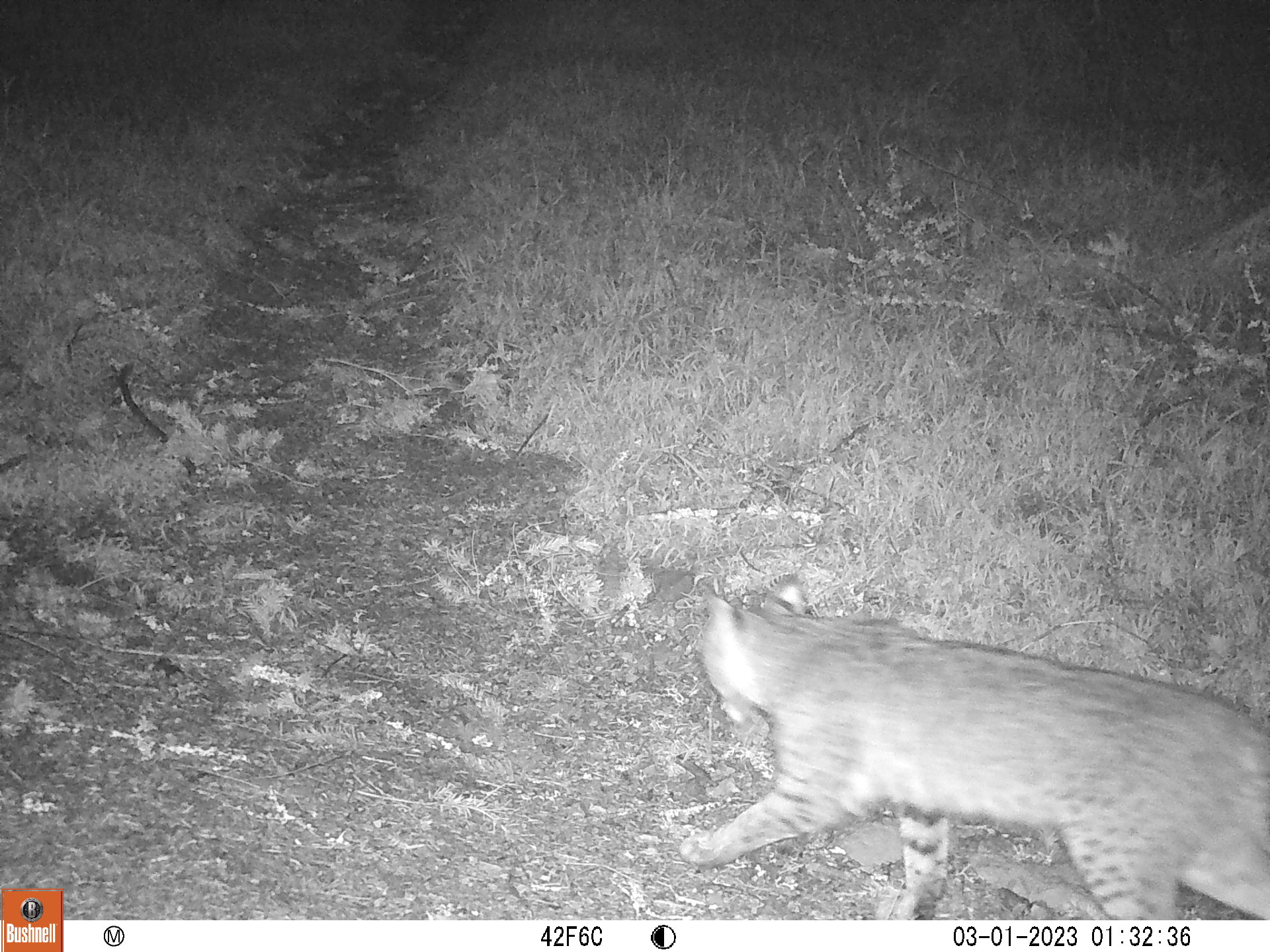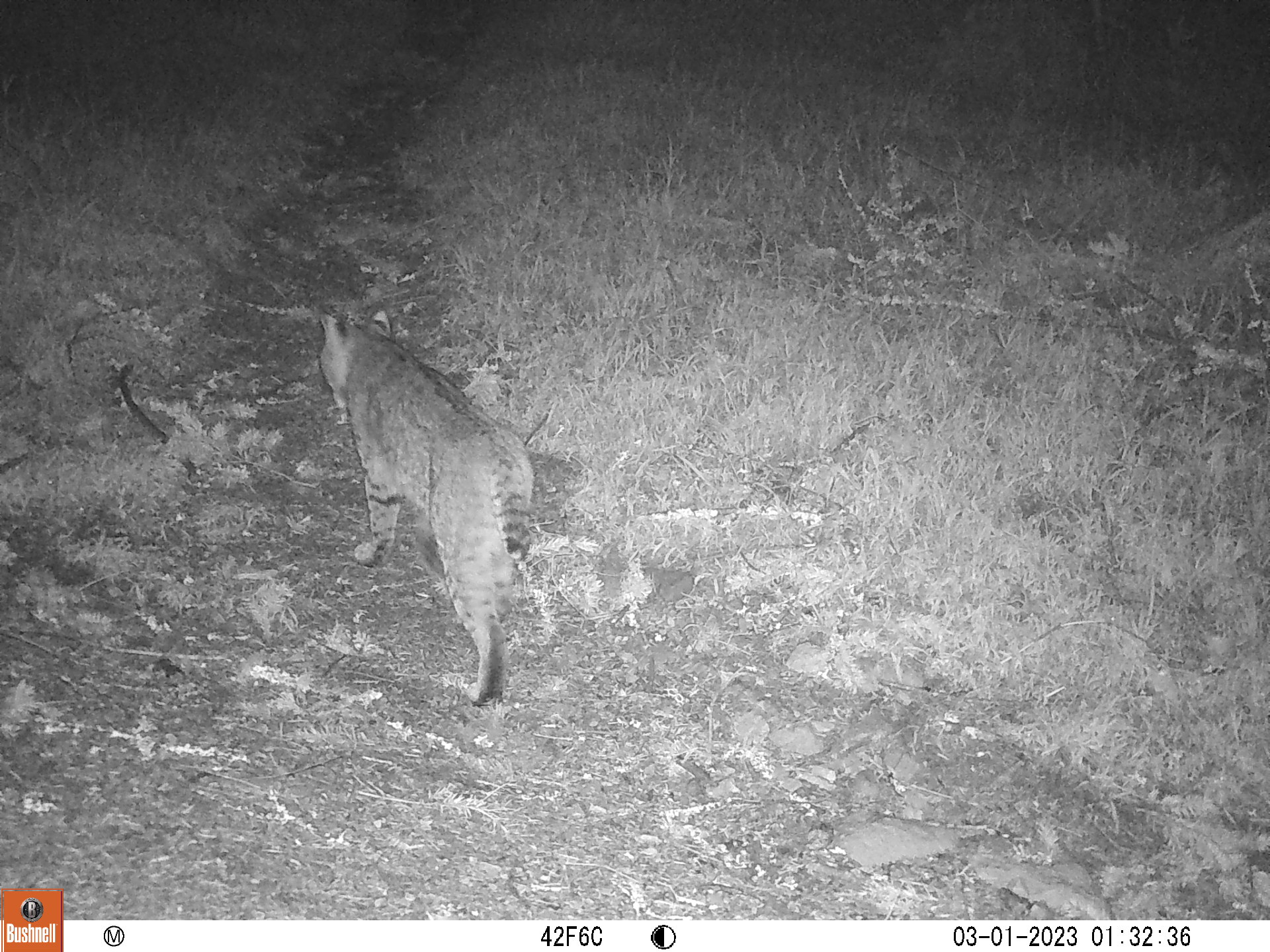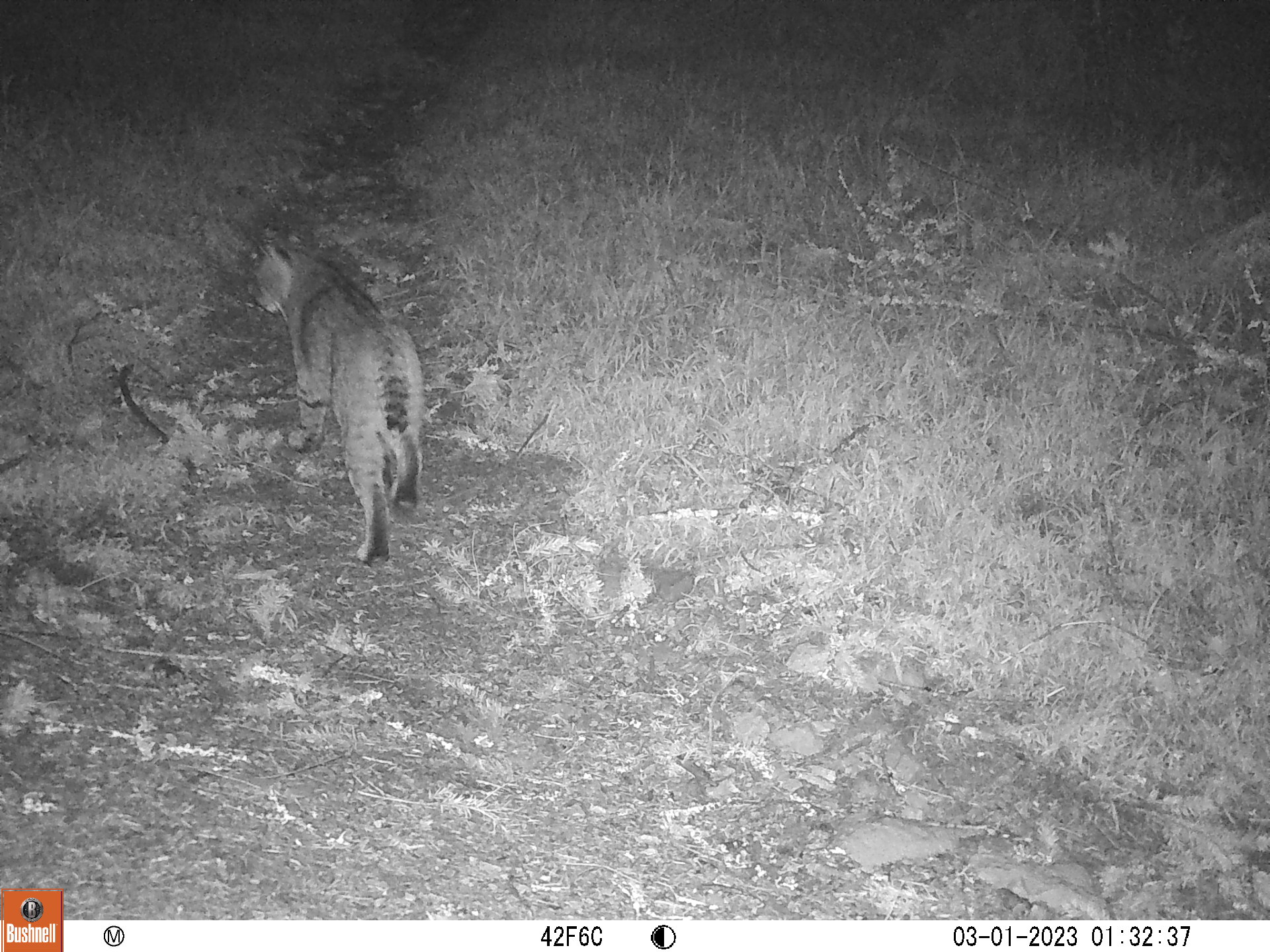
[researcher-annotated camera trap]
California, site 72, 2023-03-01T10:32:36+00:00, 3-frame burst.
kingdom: Animalia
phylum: Chordata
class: Mammalia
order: Carnivora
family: Felidae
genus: Lynx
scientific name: Lynx rufus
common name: bobcat